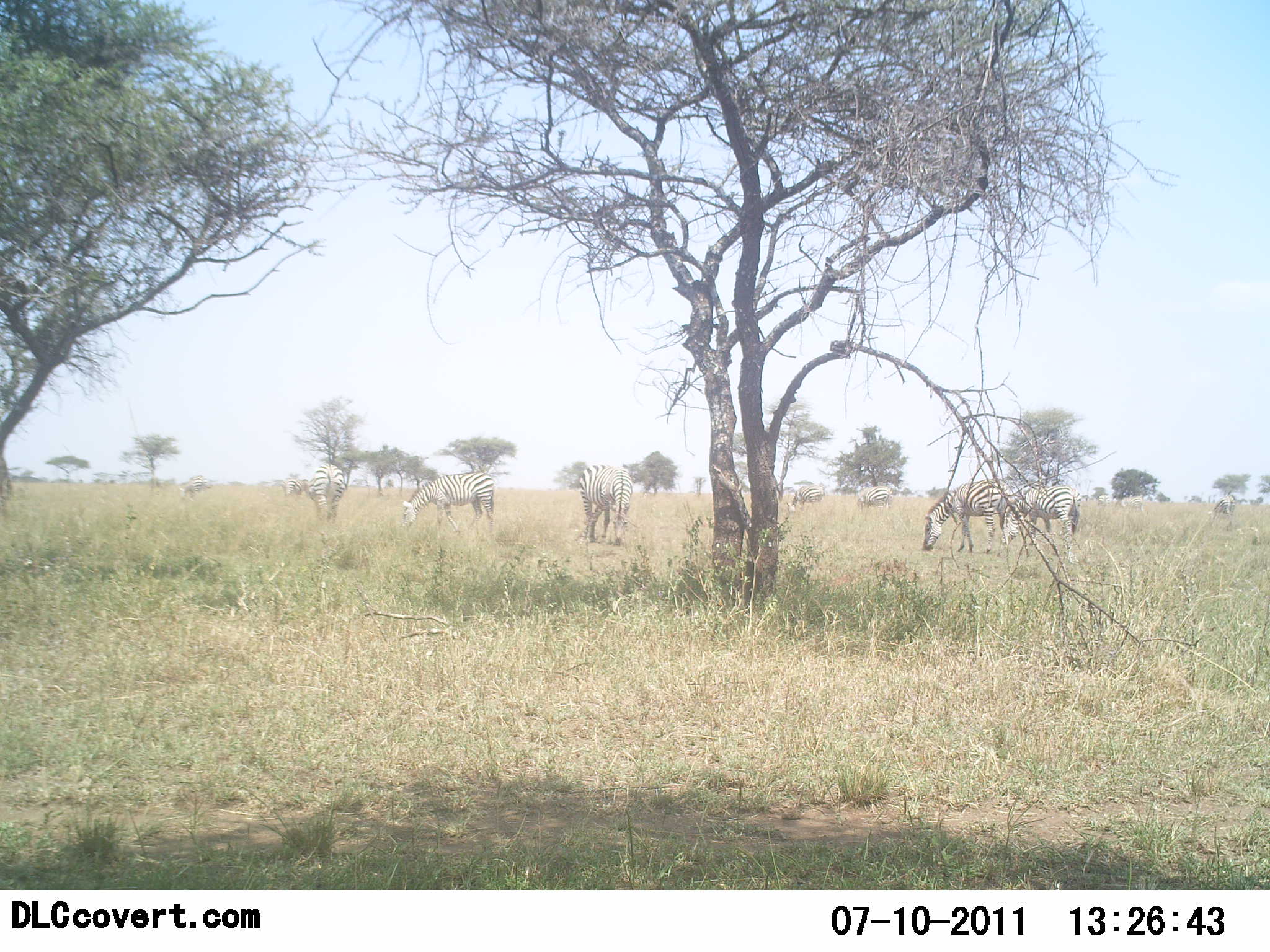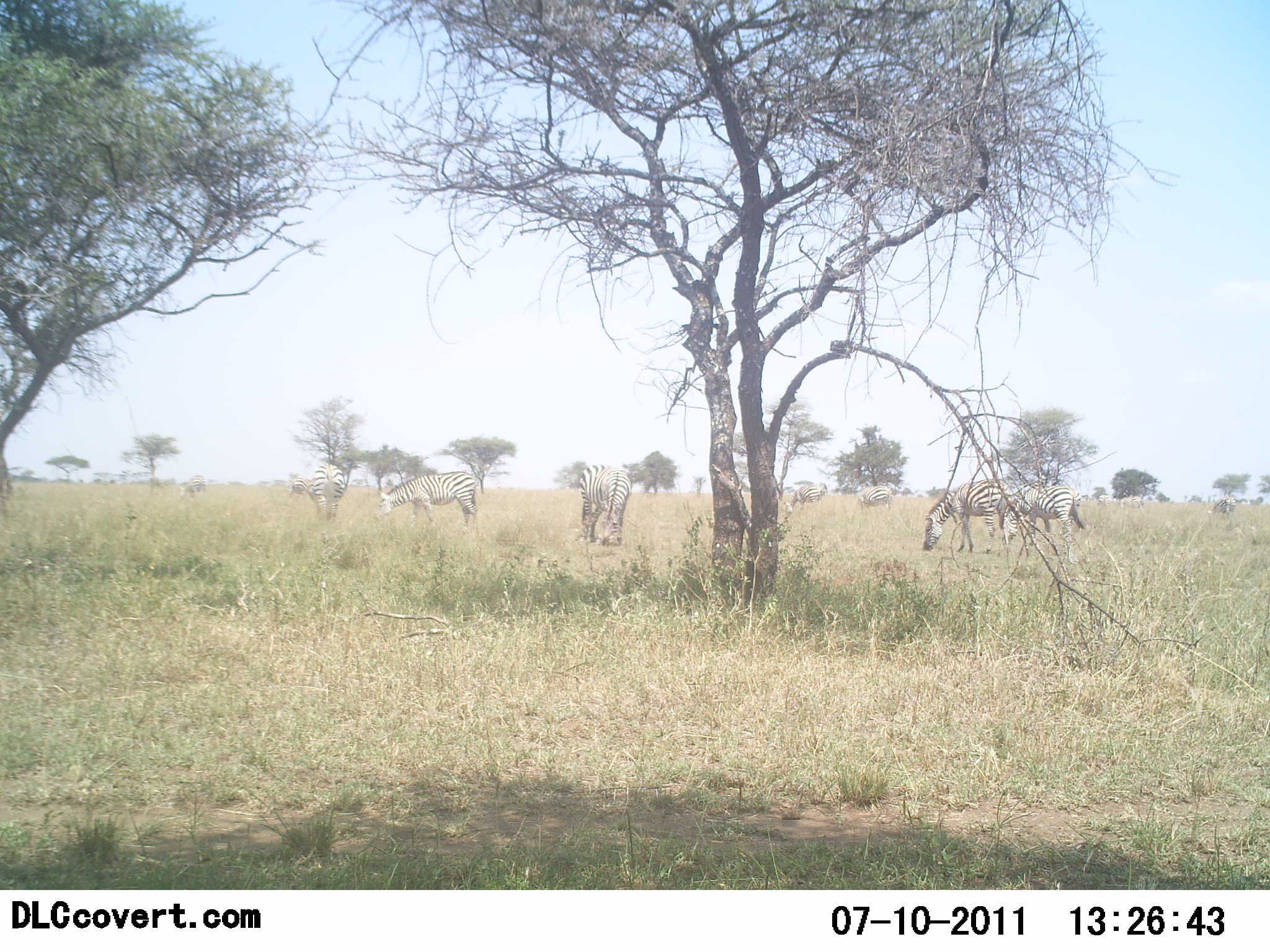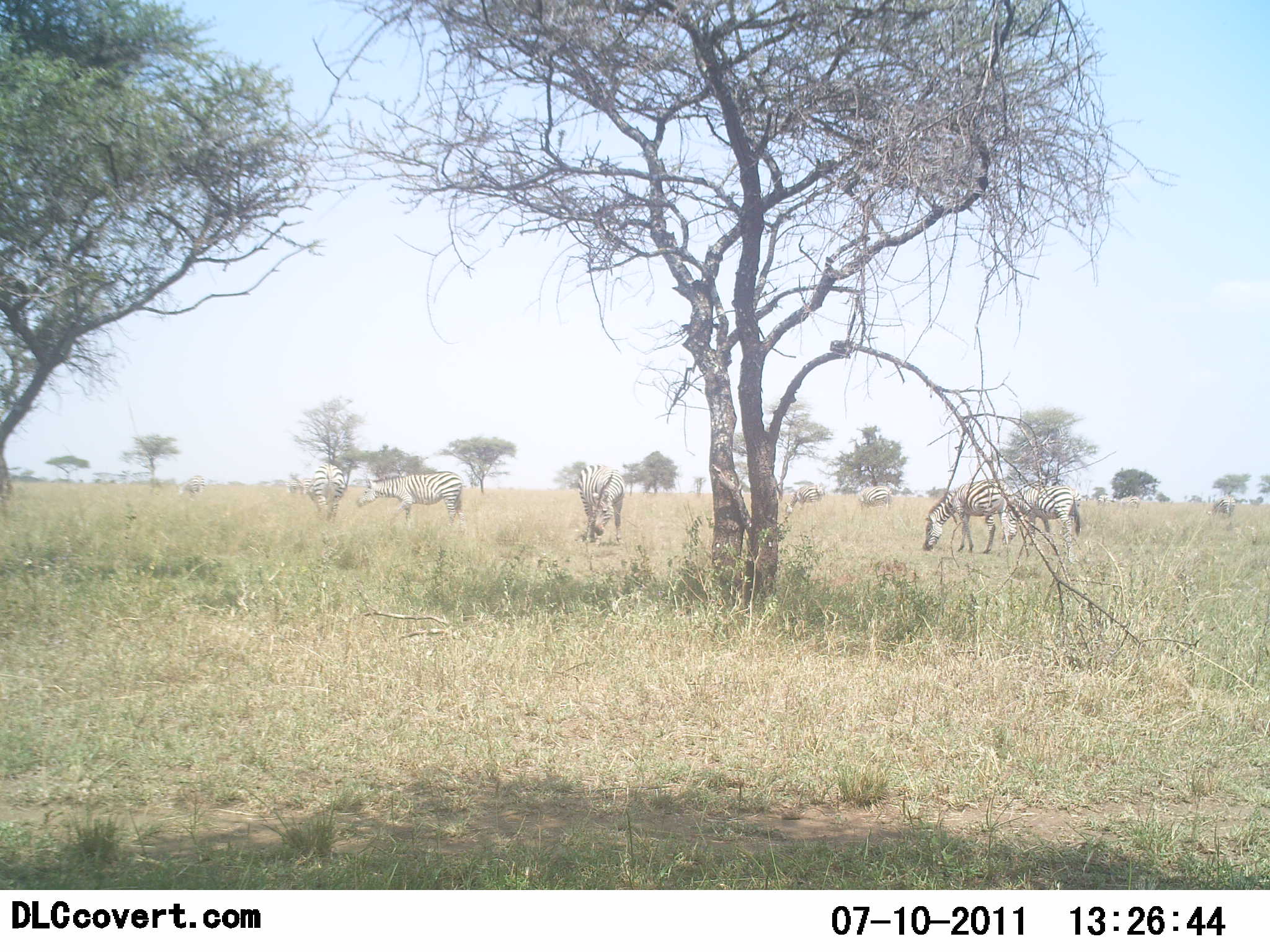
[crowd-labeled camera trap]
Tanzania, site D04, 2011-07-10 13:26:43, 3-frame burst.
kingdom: Animalia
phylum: Chordata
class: Mammalia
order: Perissodactyla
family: Equidae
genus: Equus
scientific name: Equus quagga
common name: plains zebra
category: zebra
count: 5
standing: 30%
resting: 0%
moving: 10%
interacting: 0%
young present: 10%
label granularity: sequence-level